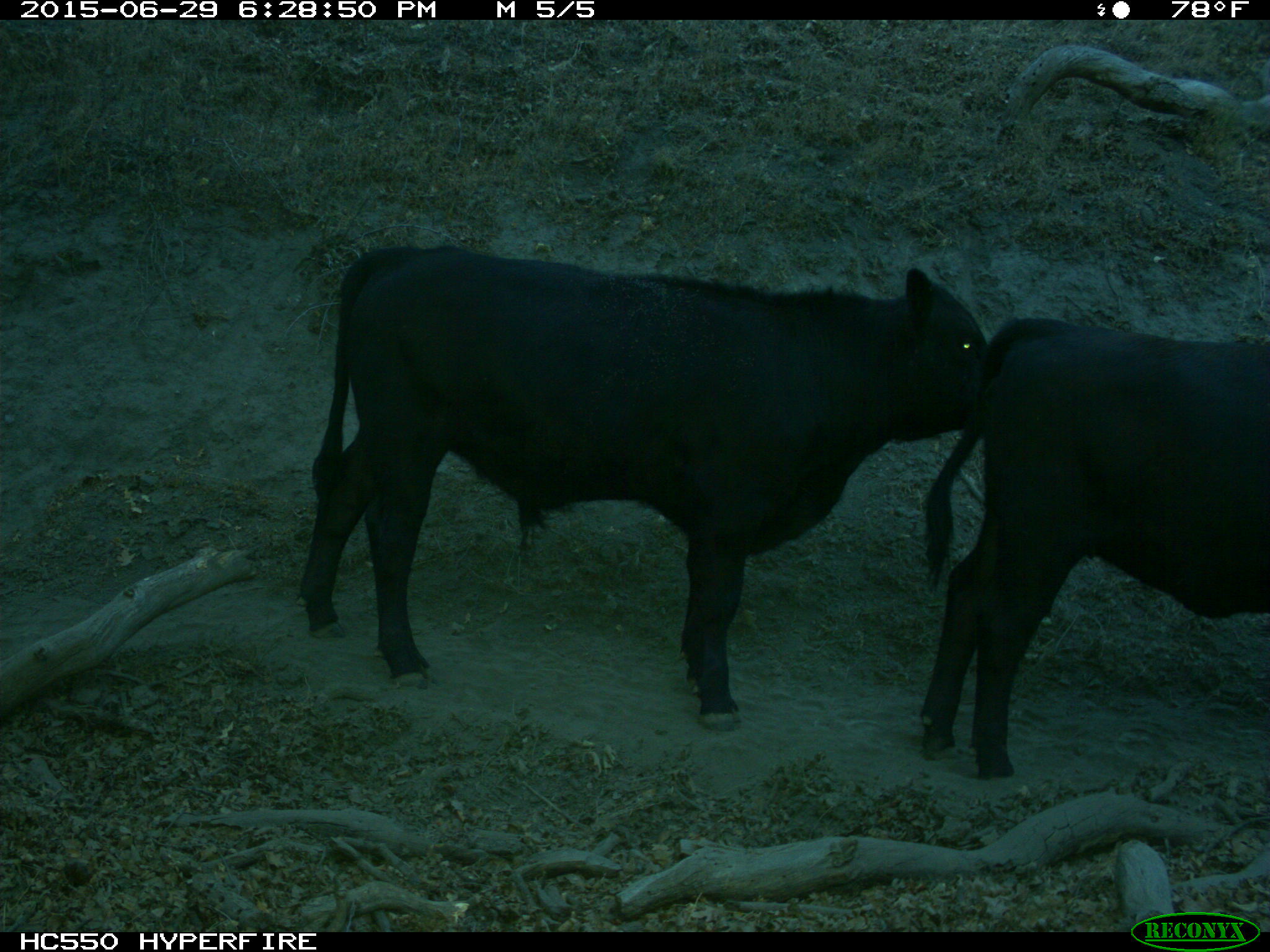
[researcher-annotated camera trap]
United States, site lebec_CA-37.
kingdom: Animalia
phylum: Chordata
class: Mammalia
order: Artiodactyla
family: Bovidae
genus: Bos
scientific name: Bos taurus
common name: domestic cow